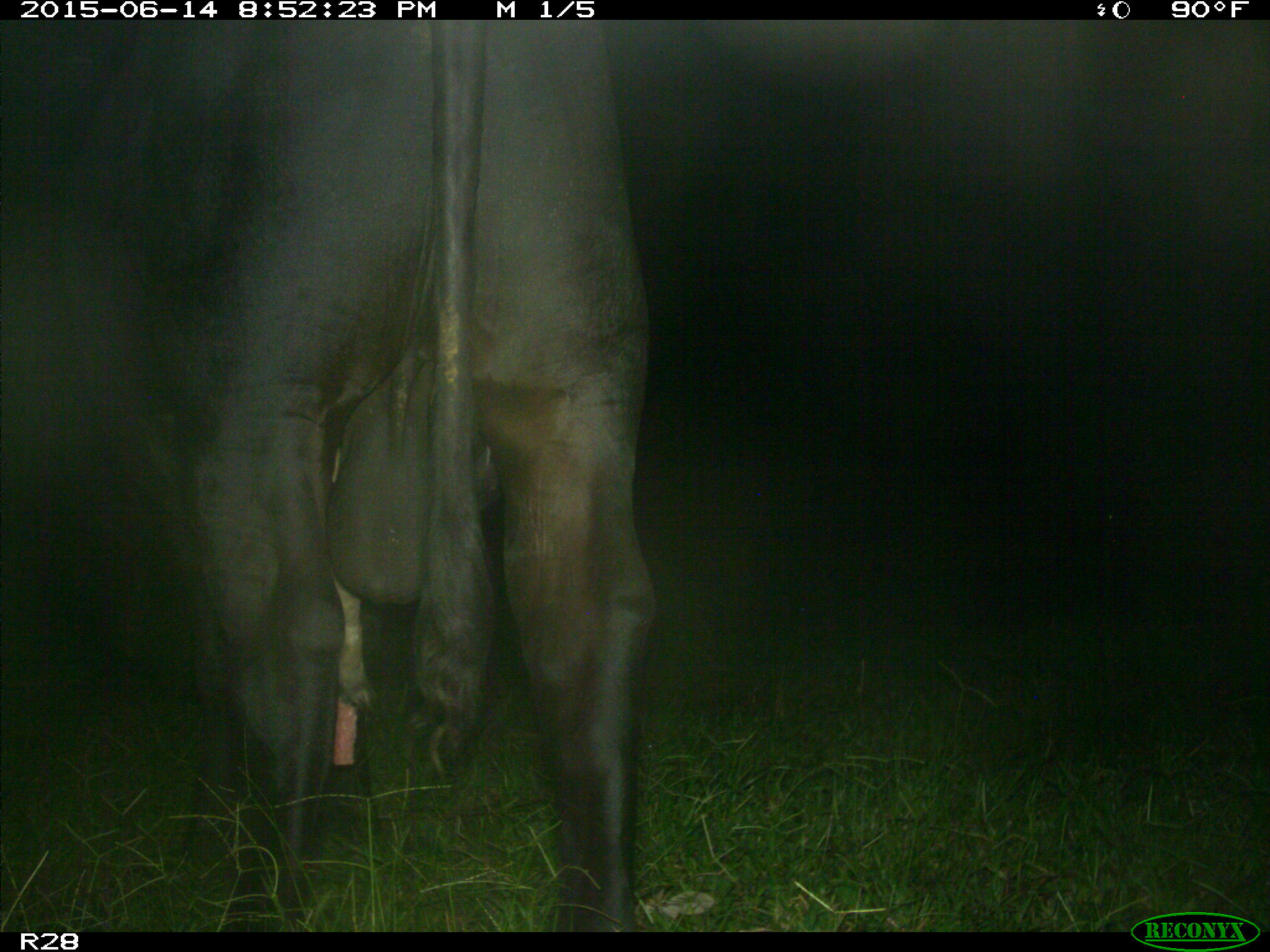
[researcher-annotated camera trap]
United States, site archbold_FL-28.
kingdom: Animalia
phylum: Chordata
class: Mammalia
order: Artiodactyla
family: Bovidae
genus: Bos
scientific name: Bos taurus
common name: domestic cow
Bos taurus (domestic cow).